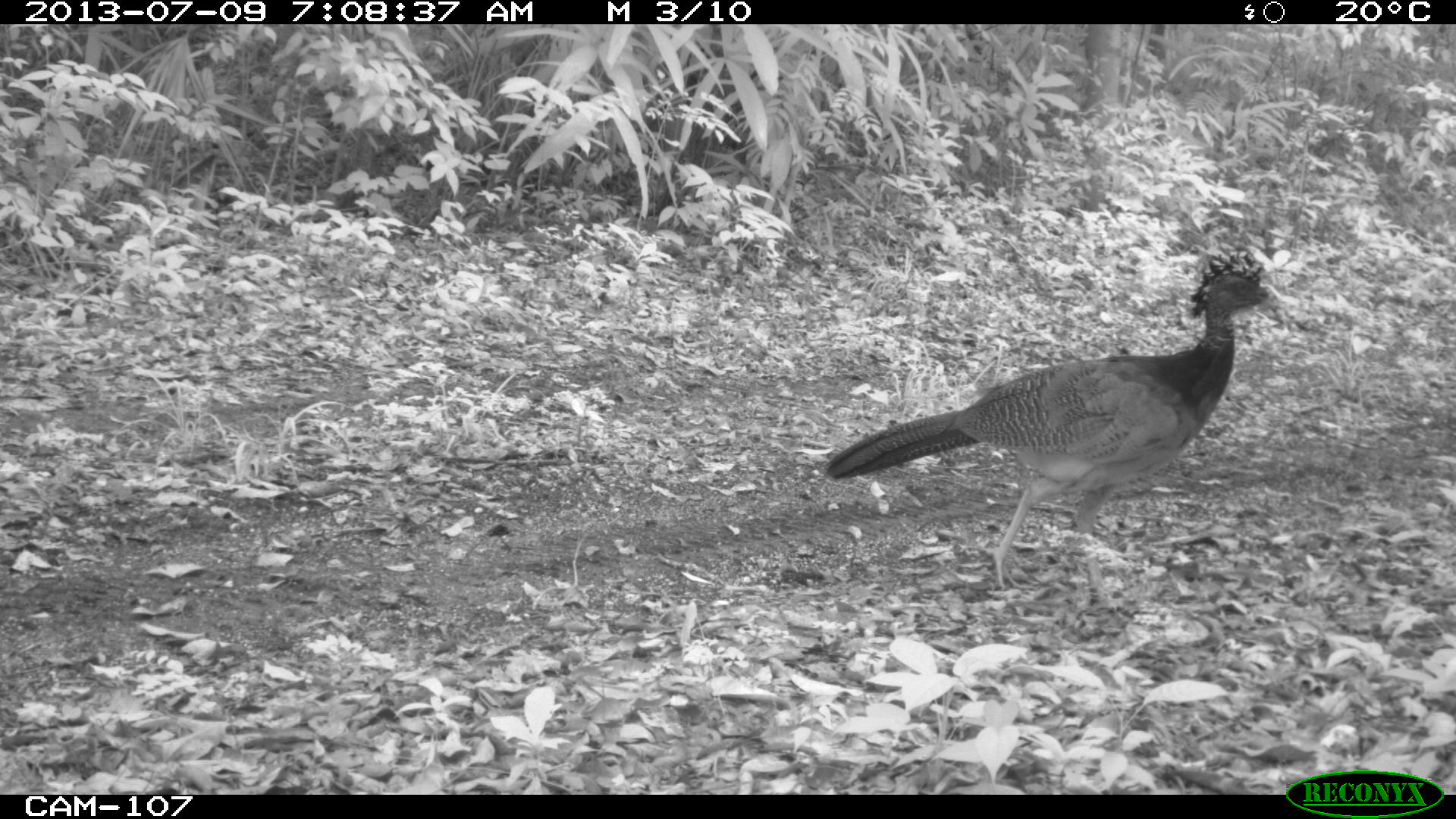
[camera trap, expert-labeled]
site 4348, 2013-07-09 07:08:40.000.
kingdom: Animalia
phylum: Chordata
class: Aves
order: Galliformes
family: Cracidae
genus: Crax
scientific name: Crax rubra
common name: great curassow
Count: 1.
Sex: female.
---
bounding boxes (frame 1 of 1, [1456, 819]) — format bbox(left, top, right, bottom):
crax rubra: bbox(823, 249, 1275, 589)